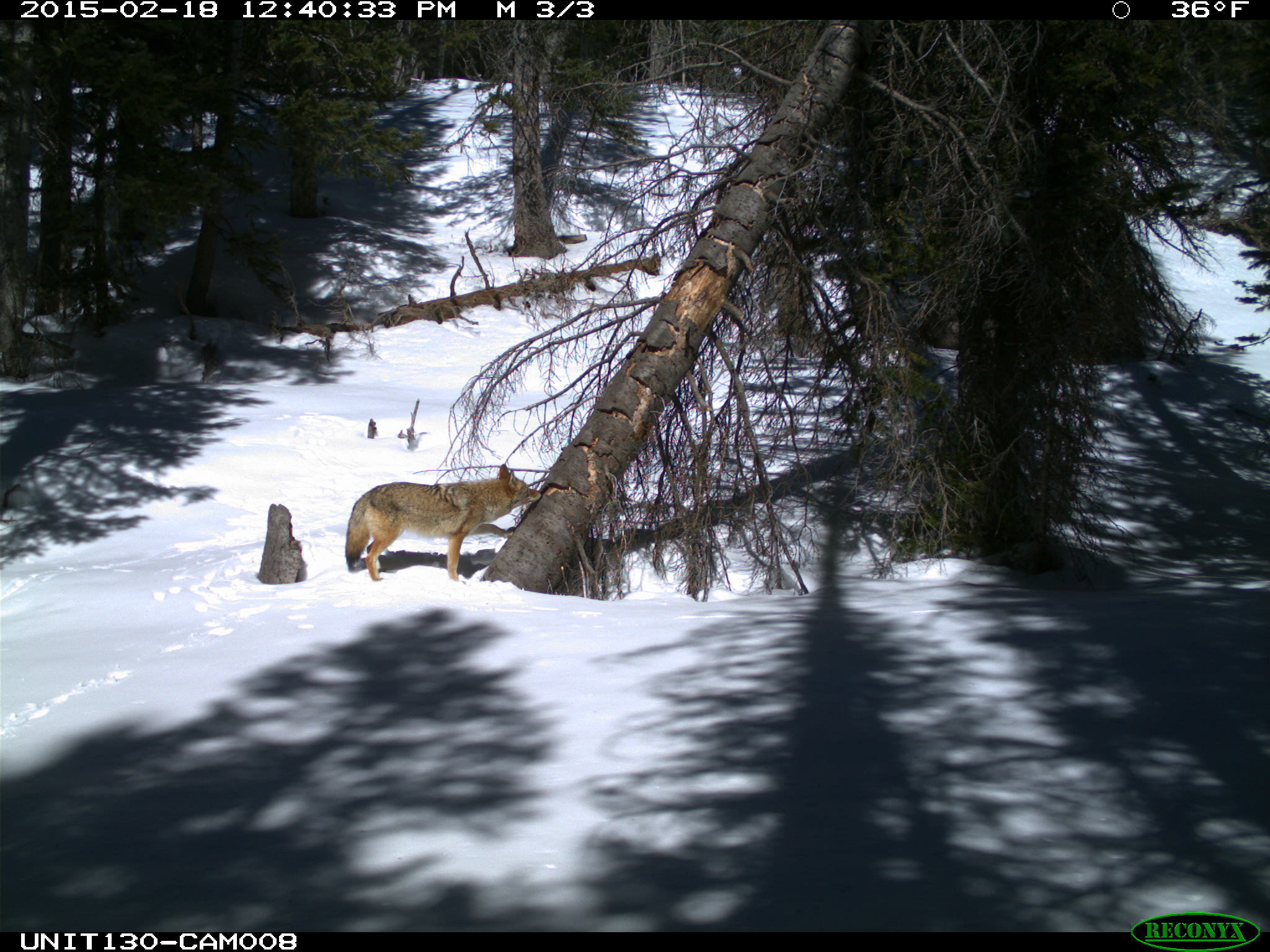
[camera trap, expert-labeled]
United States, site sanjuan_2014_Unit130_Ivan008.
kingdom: Animalia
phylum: Chordata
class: Mammalia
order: Carnivora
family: Canidae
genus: Canis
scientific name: Canis latrans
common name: coyote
Canis latrans (coyote).